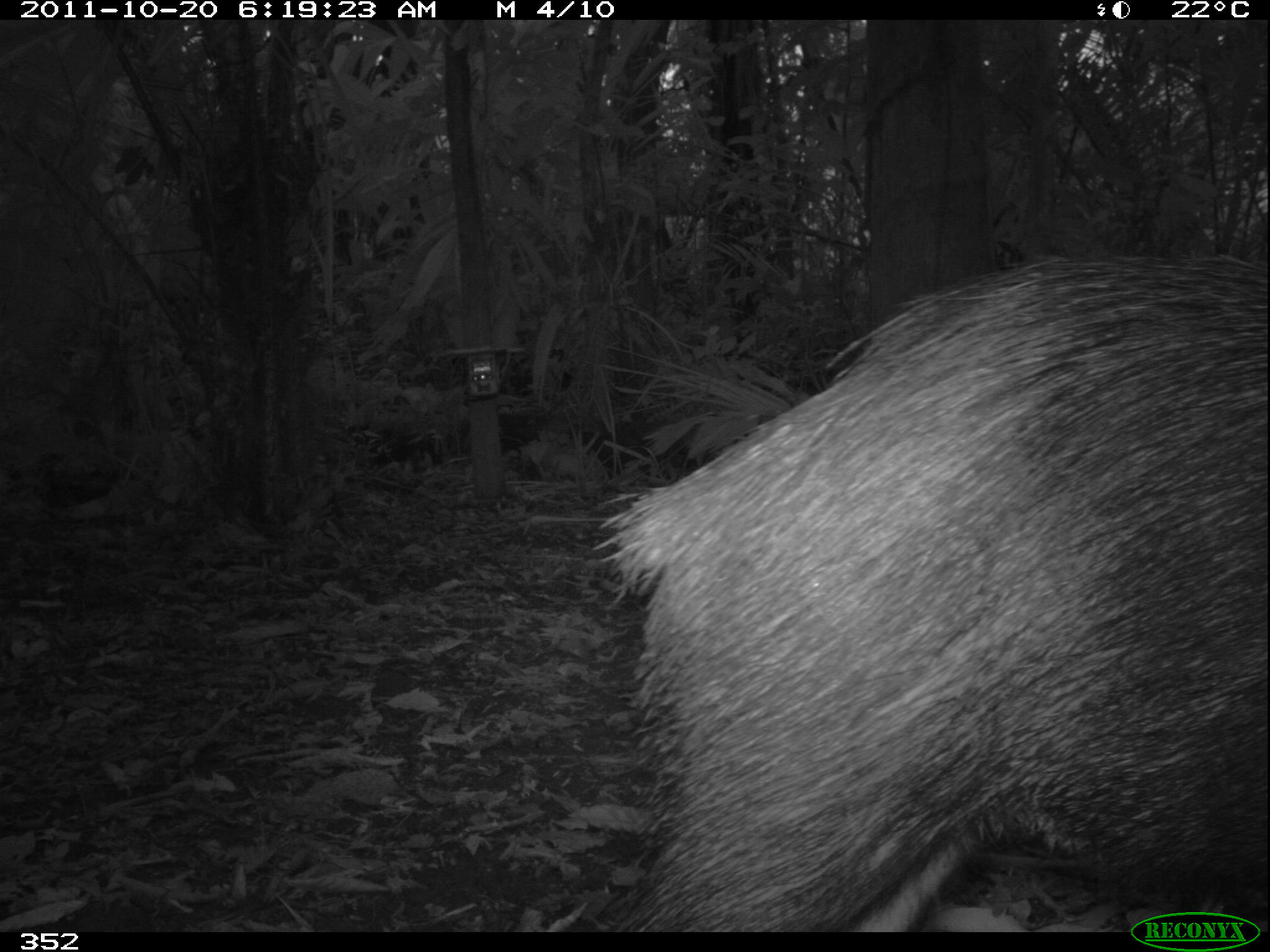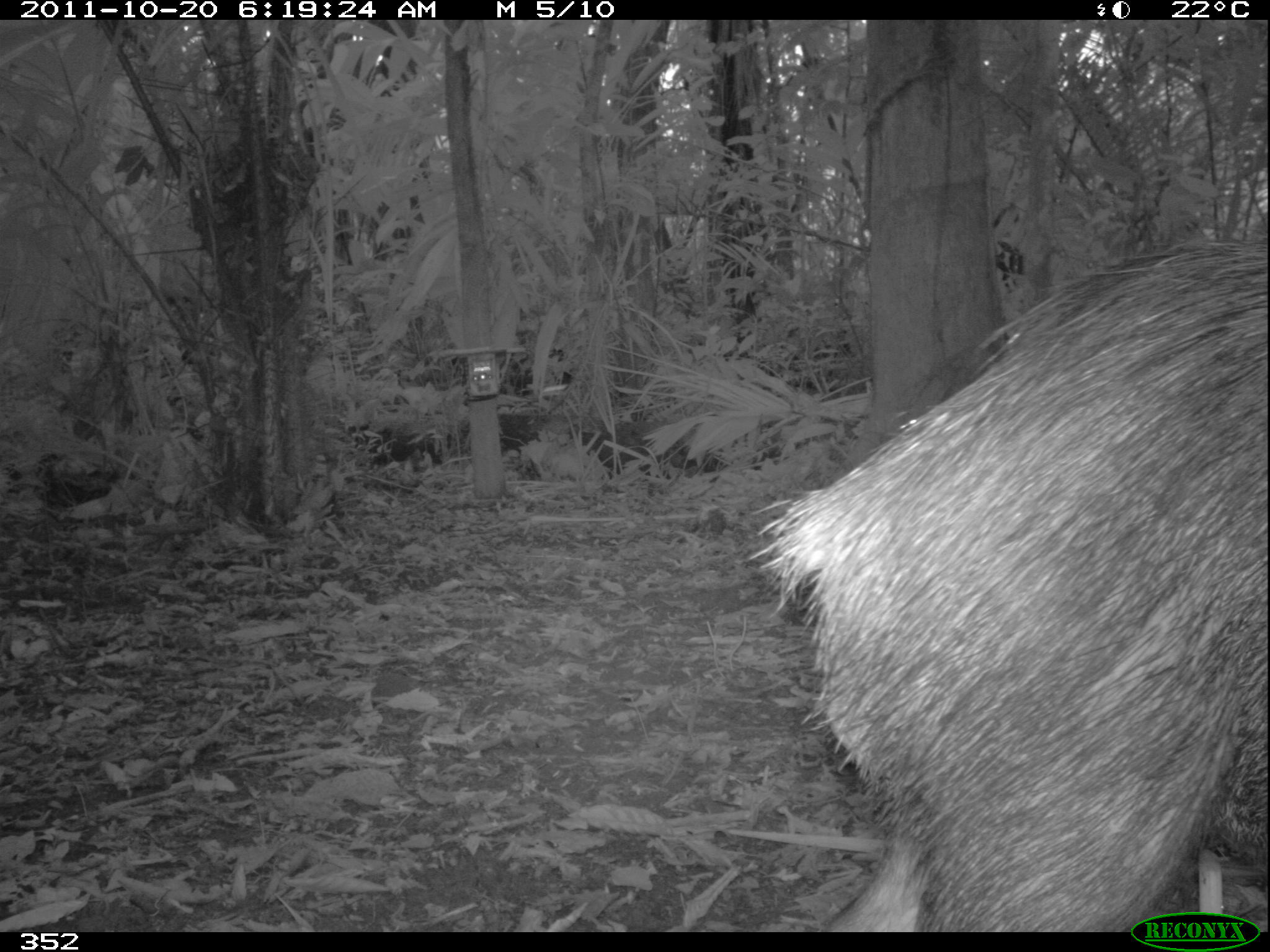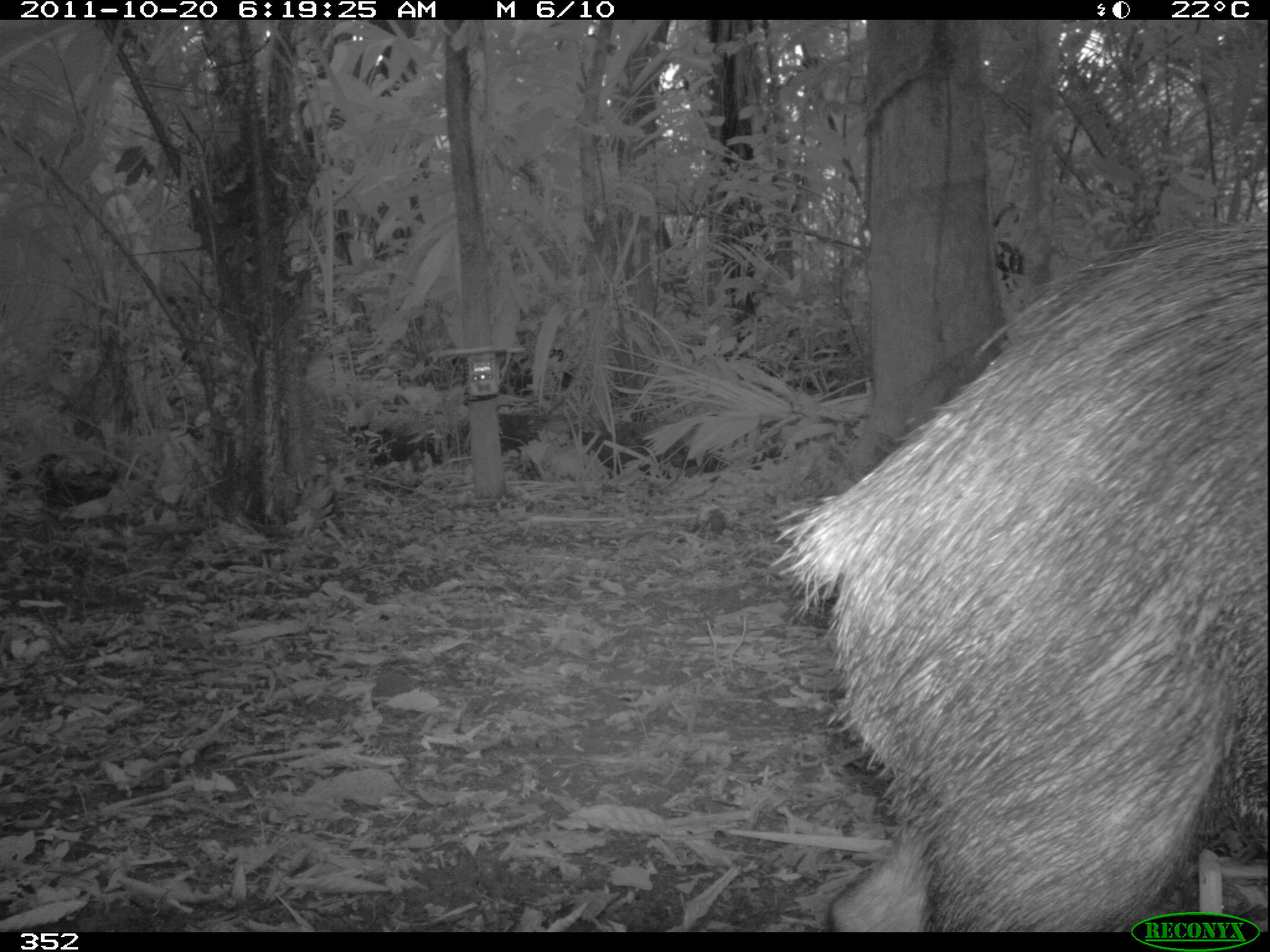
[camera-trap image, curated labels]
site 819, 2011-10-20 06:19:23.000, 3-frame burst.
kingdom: Animalia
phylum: Chordata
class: Mammalia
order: Artiodactyla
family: Tayassuidae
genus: Tayassu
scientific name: Tayassu pecari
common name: white-lipped peccary